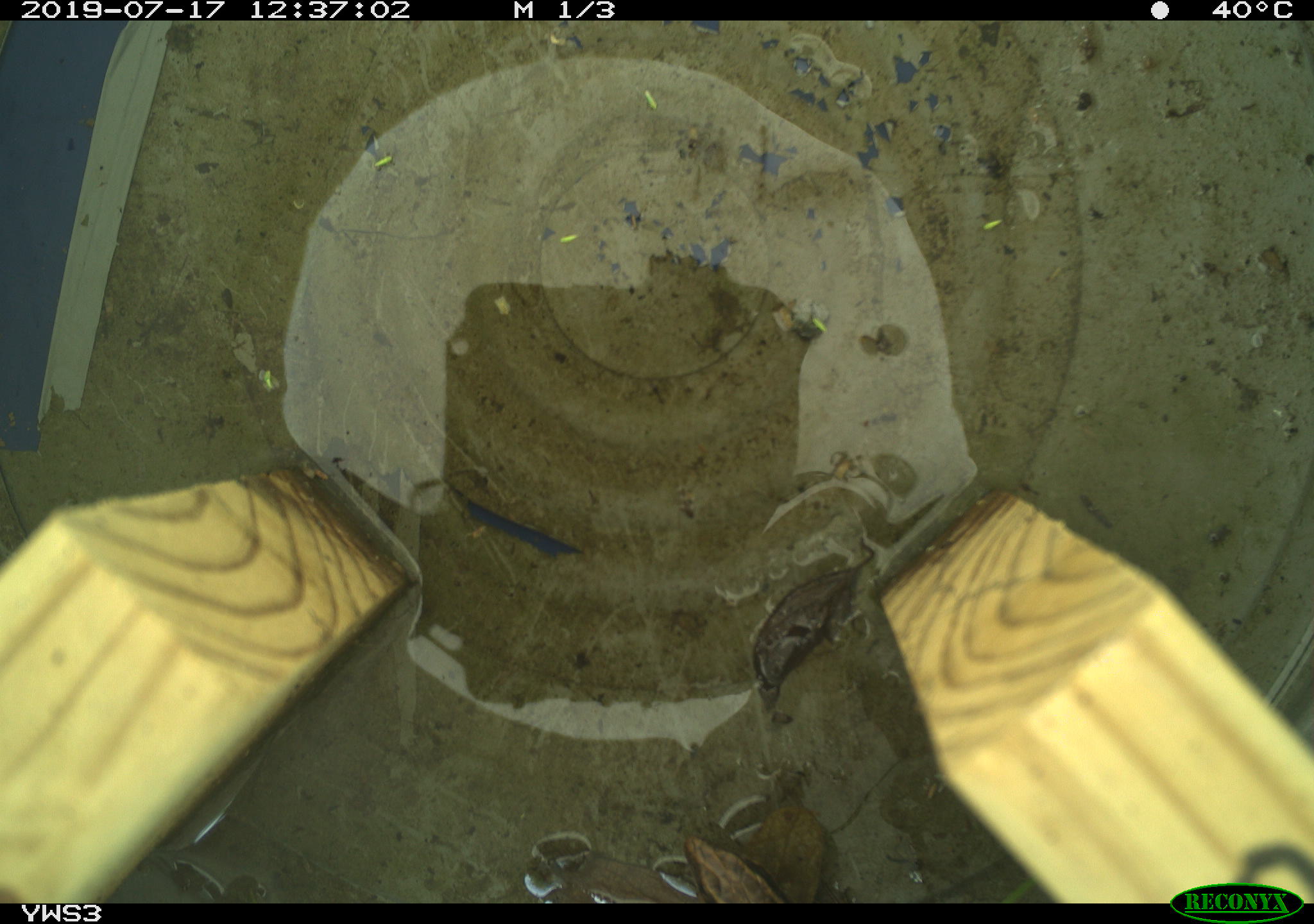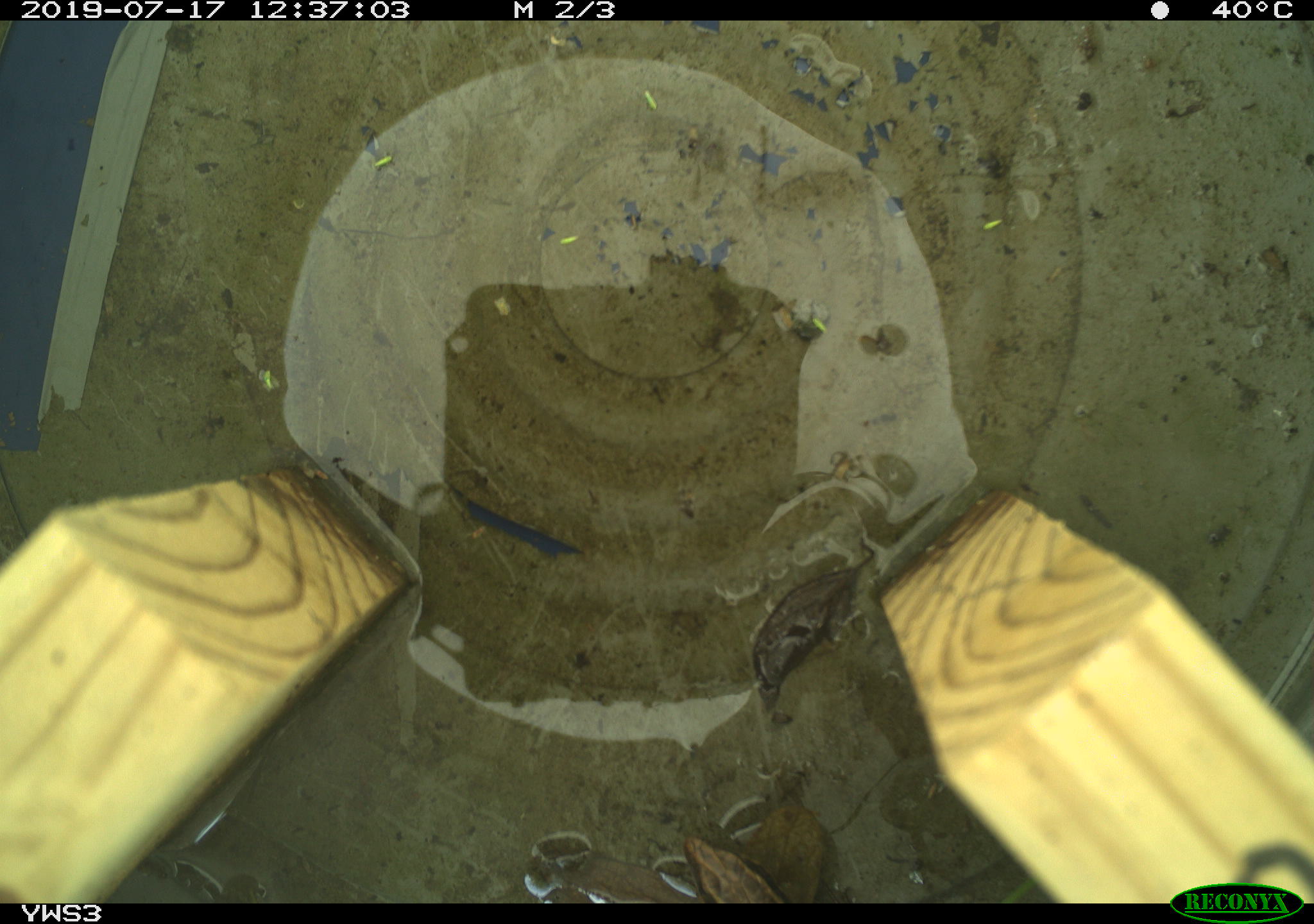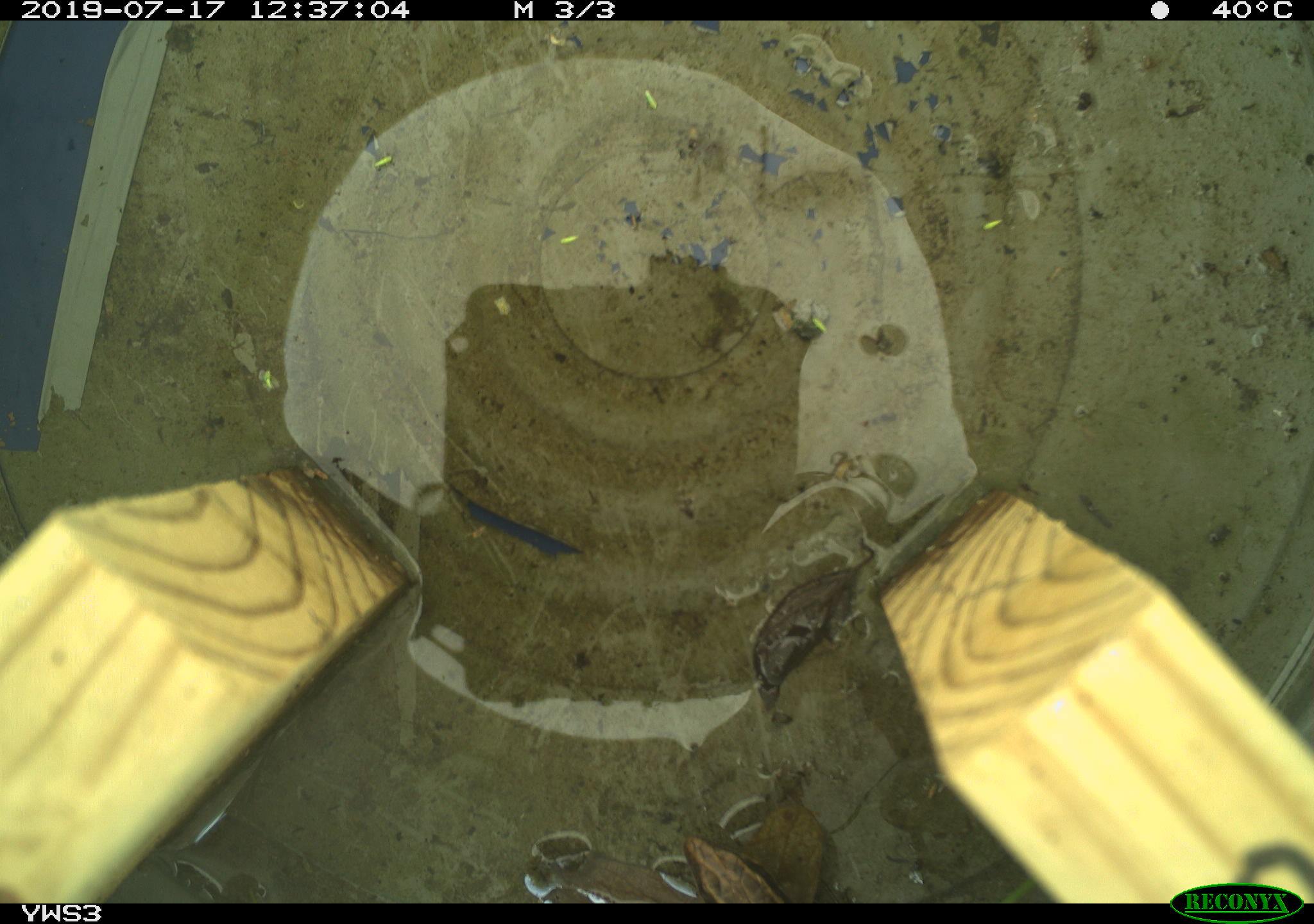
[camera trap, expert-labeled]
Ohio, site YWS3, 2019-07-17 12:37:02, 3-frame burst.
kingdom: Animalia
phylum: Chordata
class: Reptilia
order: Squamata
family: Scincidae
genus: Plestiodon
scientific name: Plestiodon fasciatus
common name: common five-lined skink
Common five-lined skink (Plestiodon fasciatus).